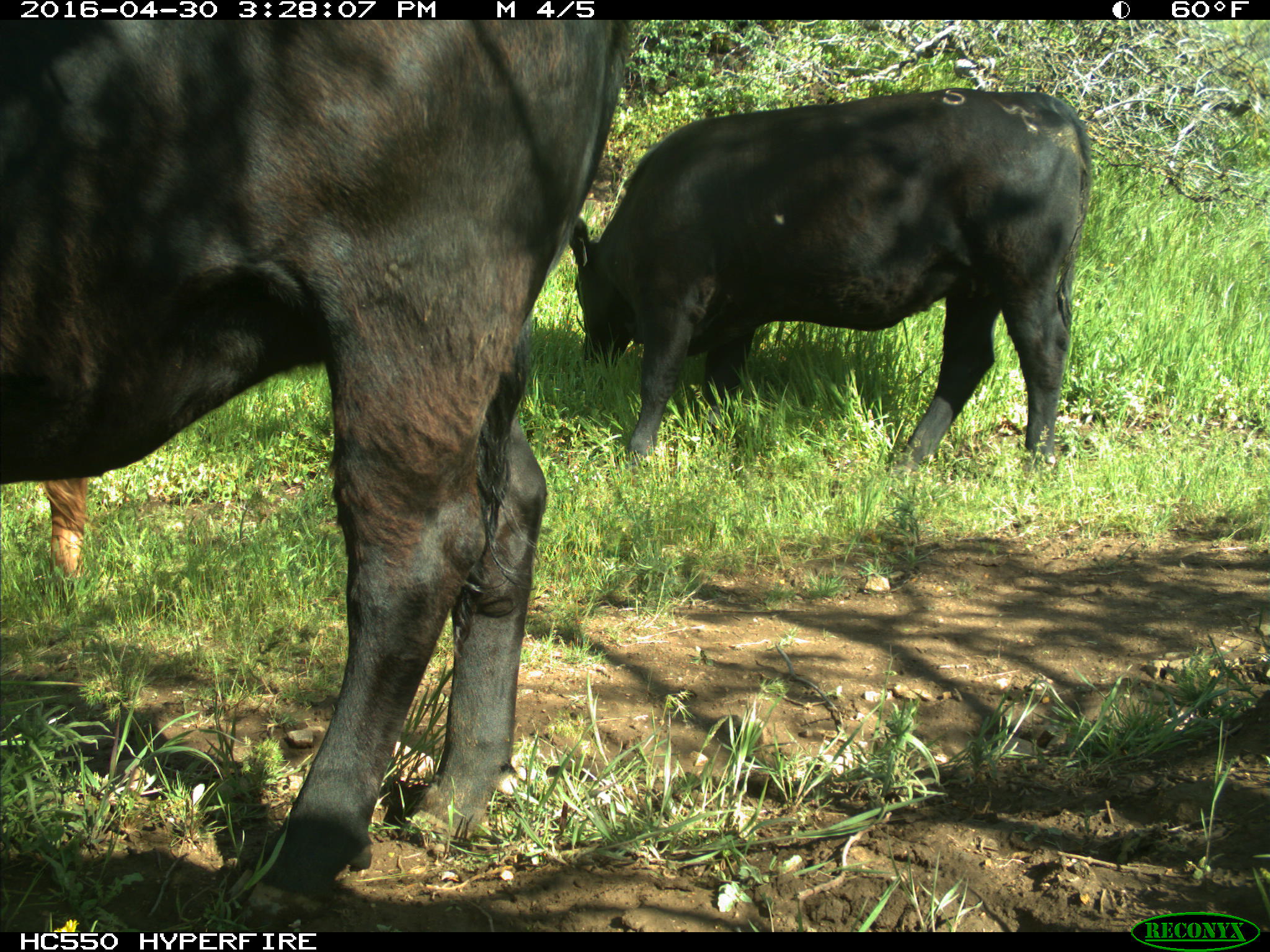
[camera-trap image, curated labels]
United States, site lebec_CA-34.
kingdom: Animalia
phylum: Chordata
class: Mammalia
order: Artiodactyla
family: Bovidae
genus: Bos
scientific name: Bos taurus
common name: domestic cow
Bos taurus (domestic cow).